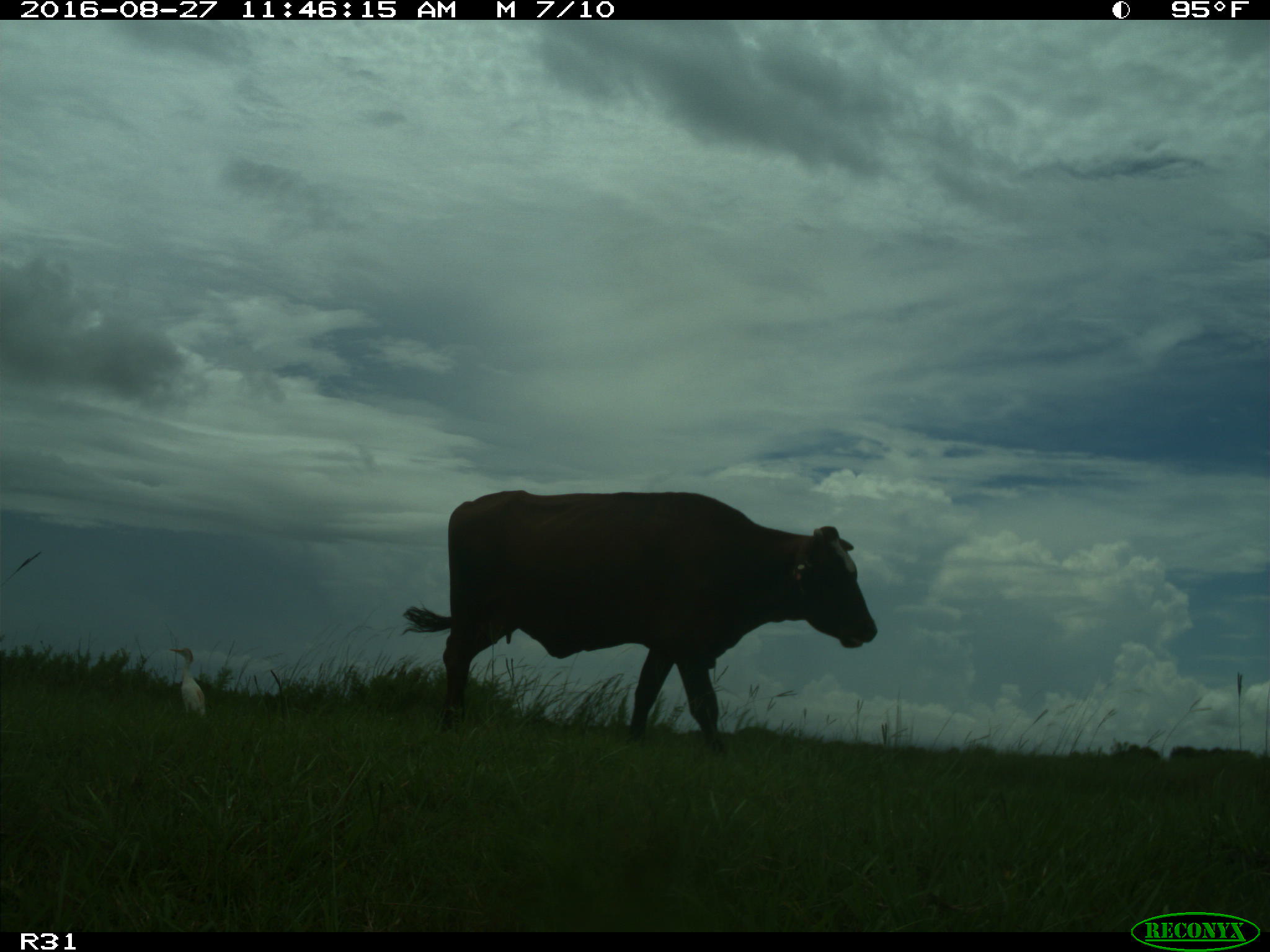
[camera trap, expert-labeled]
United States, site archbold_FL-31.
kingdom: Animalia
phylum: Chordata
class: Mammalia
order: Artiodactyla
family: Bovidae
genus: Bos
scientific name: Bos taurus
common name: domestic cow